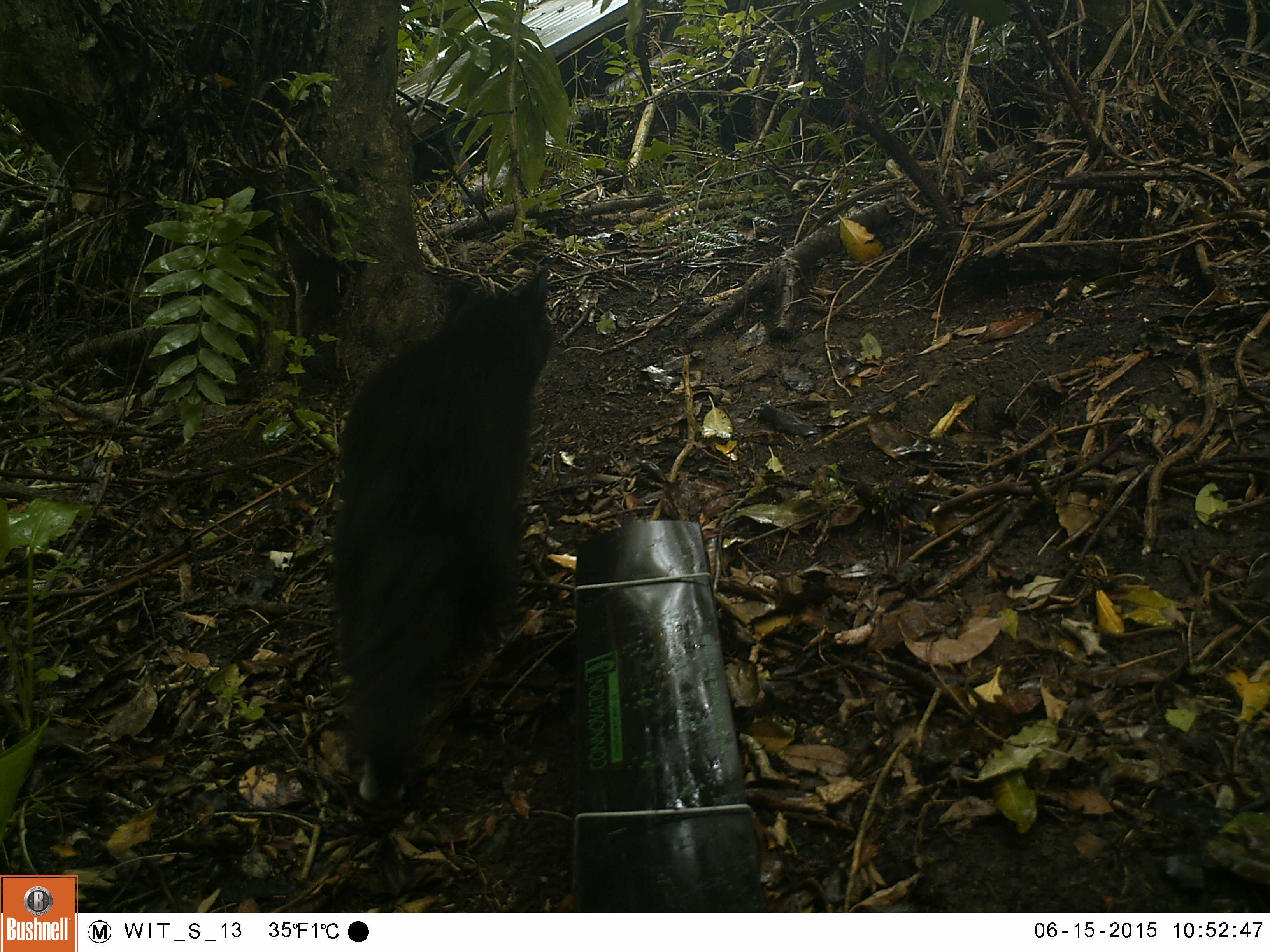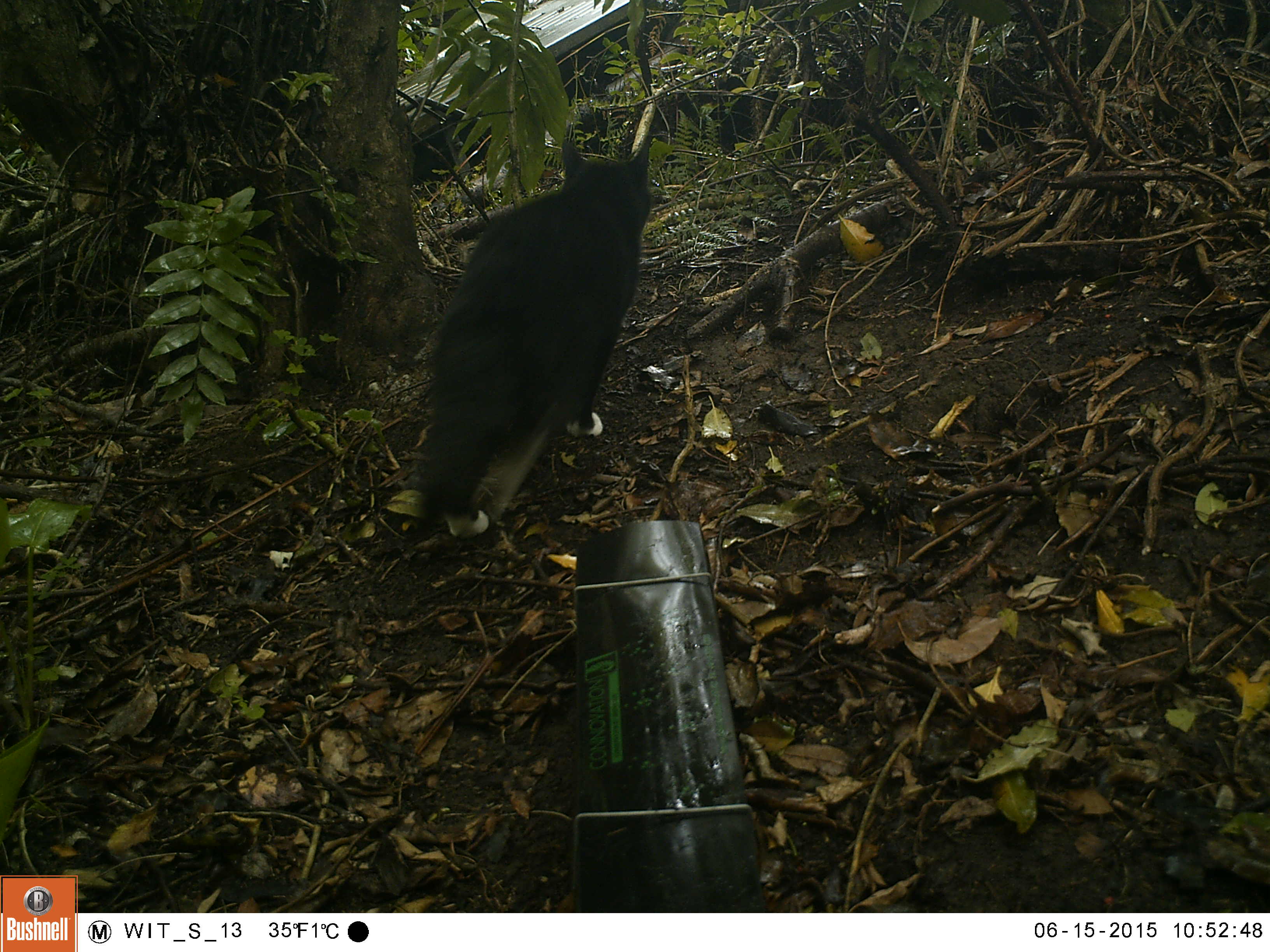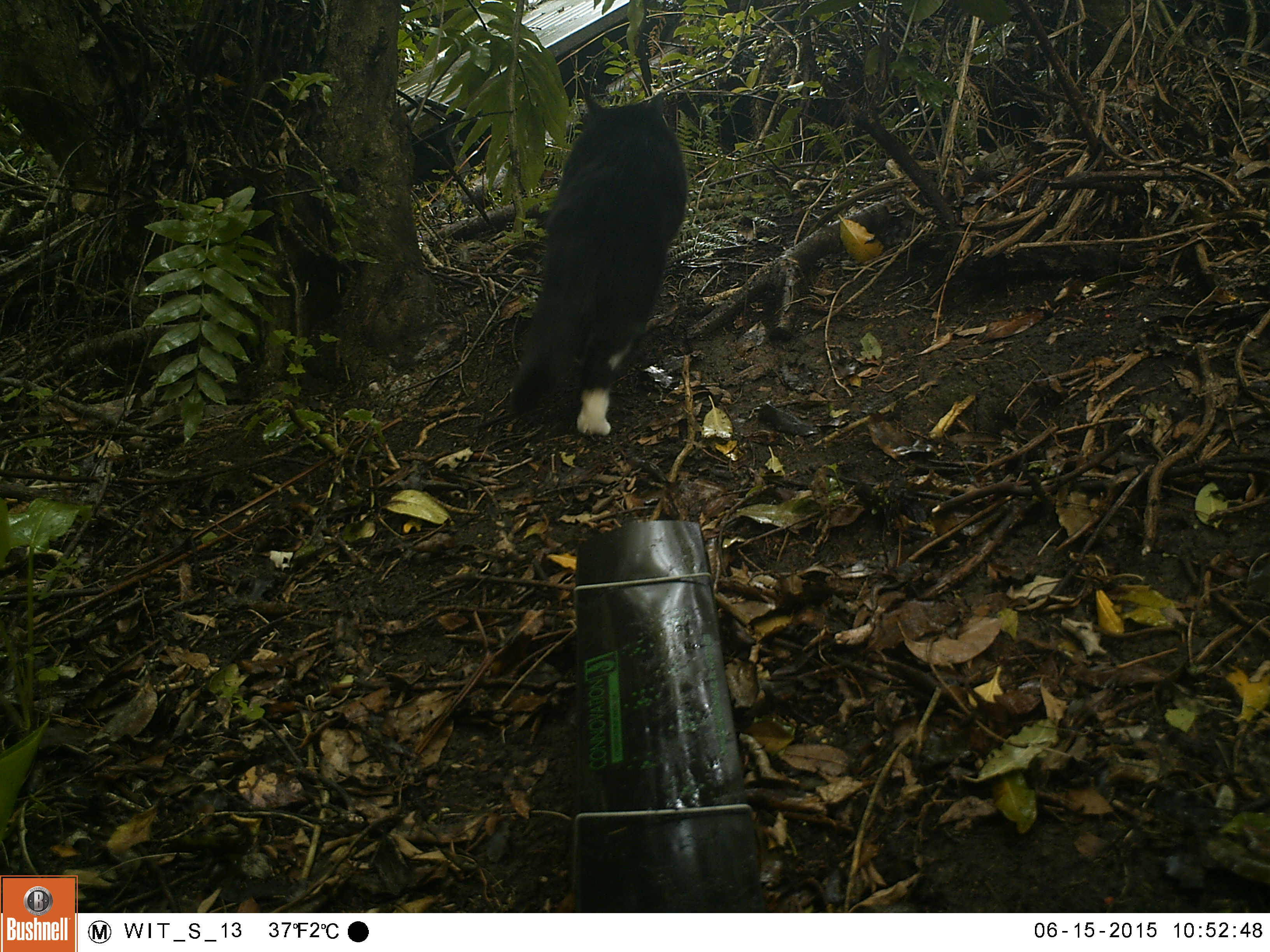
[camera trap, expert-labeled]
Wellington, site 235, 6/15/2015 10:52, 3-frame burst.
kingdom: Animalia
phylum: Chordata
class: Mammalia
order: Carnivora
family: Felidae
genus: Felis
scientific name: Felis catus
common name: cat